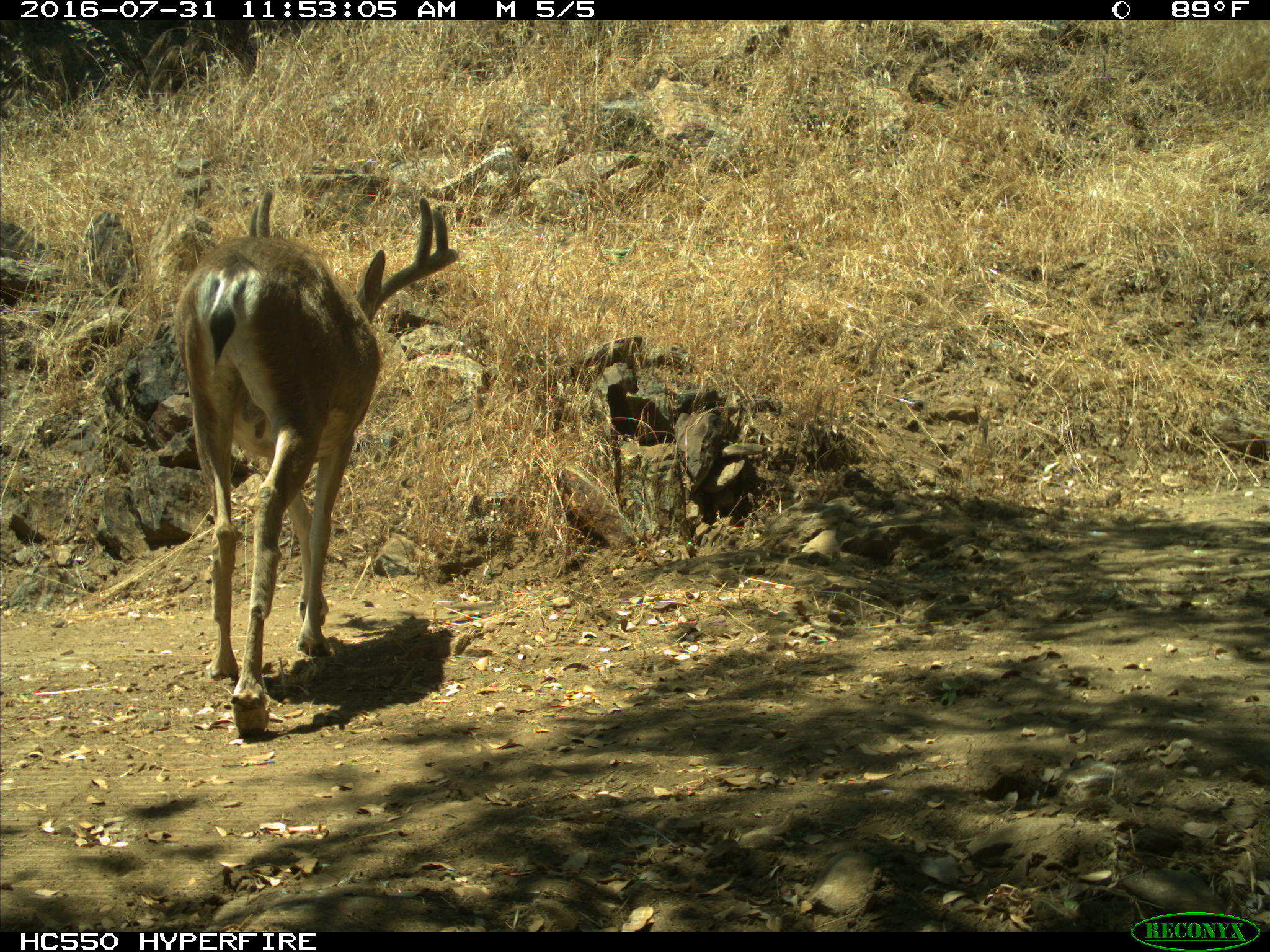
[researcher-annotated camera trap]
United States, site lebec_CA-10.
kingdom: Animalia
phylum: Chordata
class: Mammalia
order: Artiodactyla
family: Cervidae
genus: Odocoileus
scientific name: Odocoileus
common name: deer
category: unidentified deer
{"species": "unidentified deer (deer) (Odocoileus)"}